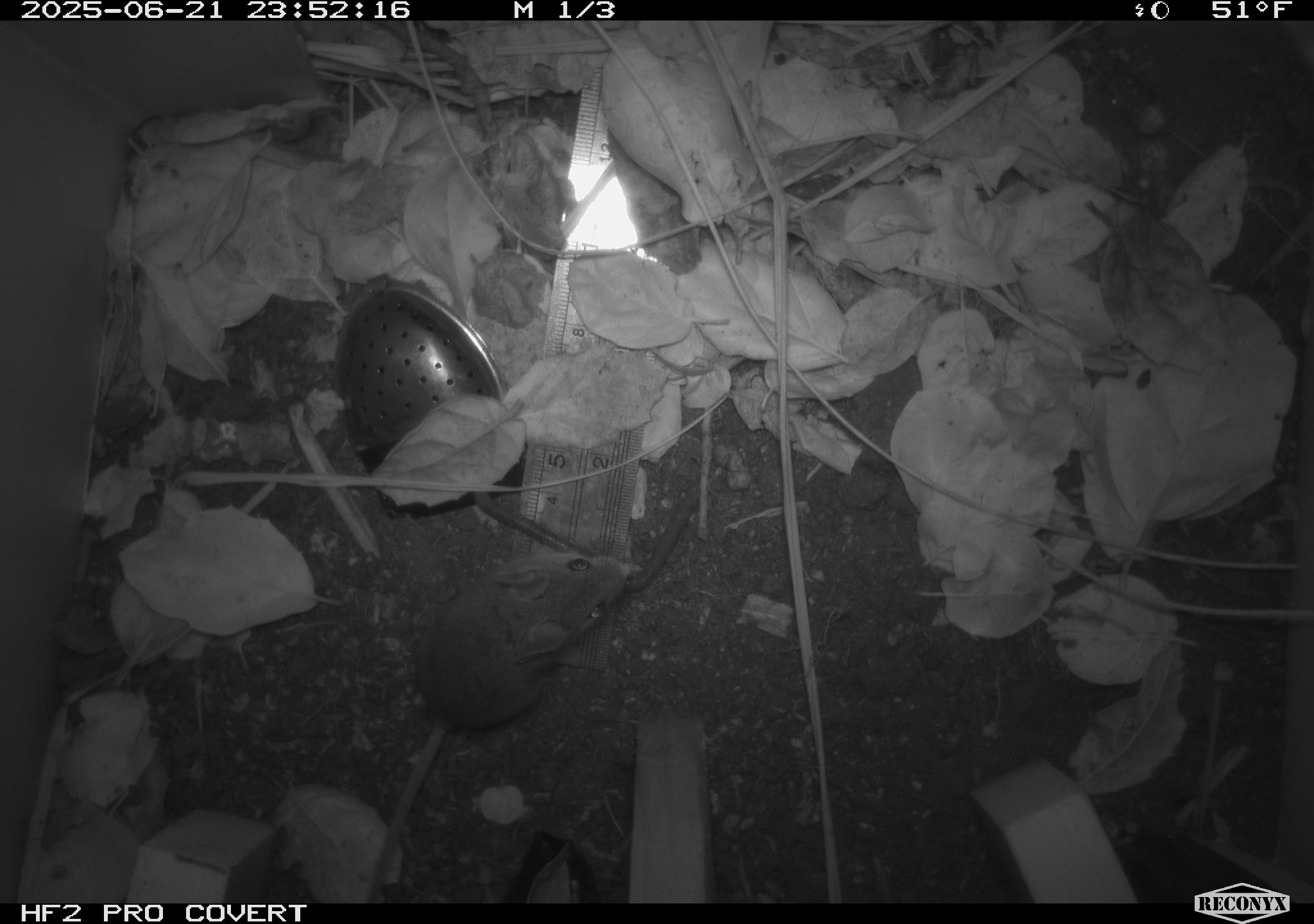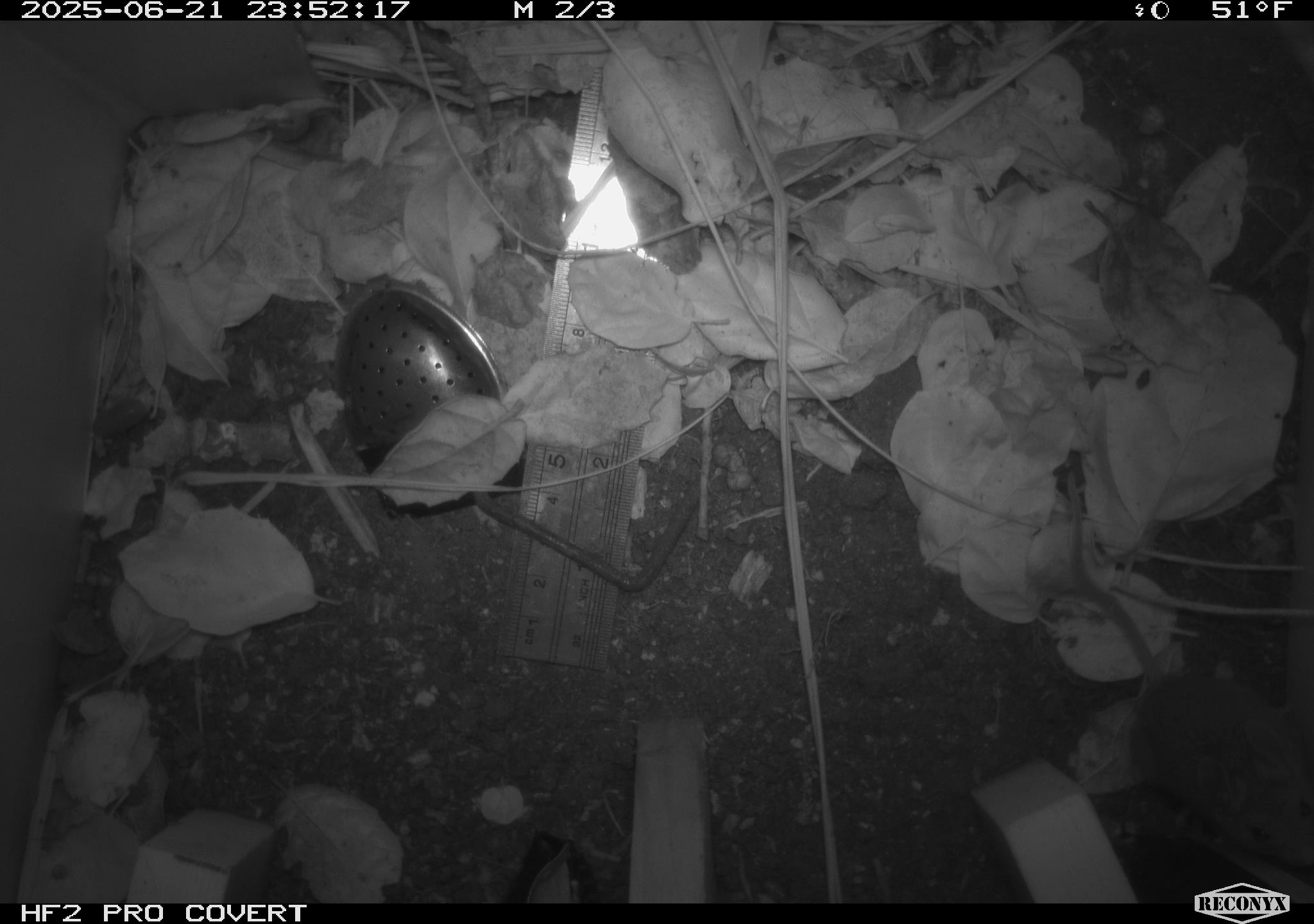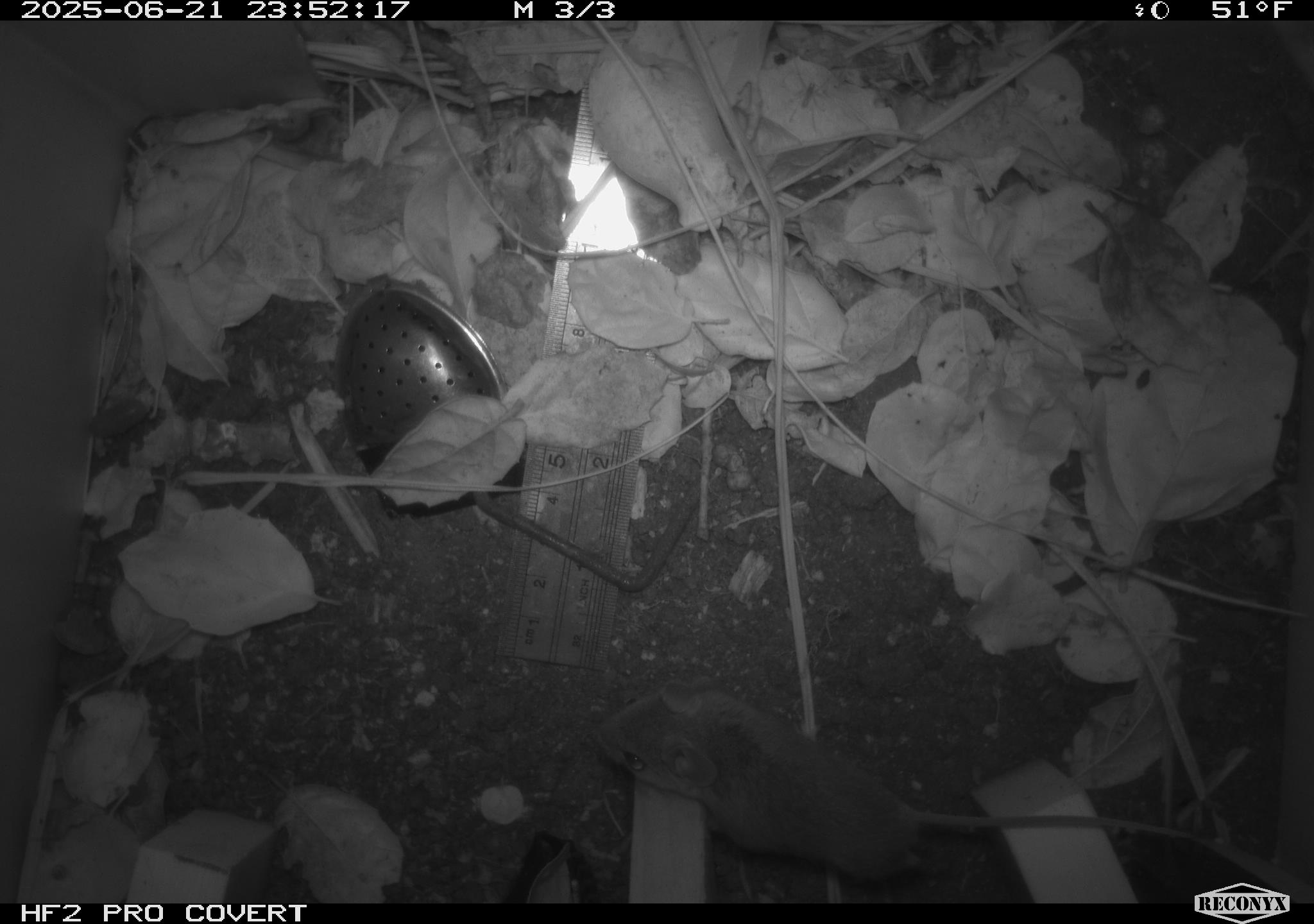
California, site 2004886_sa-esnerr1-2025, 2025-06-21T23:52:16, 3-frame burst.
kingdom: Animalia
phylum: Chordata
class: Mammalia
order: Rodentia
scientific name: Rodentia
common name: rodent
Rodent (Rodentia).